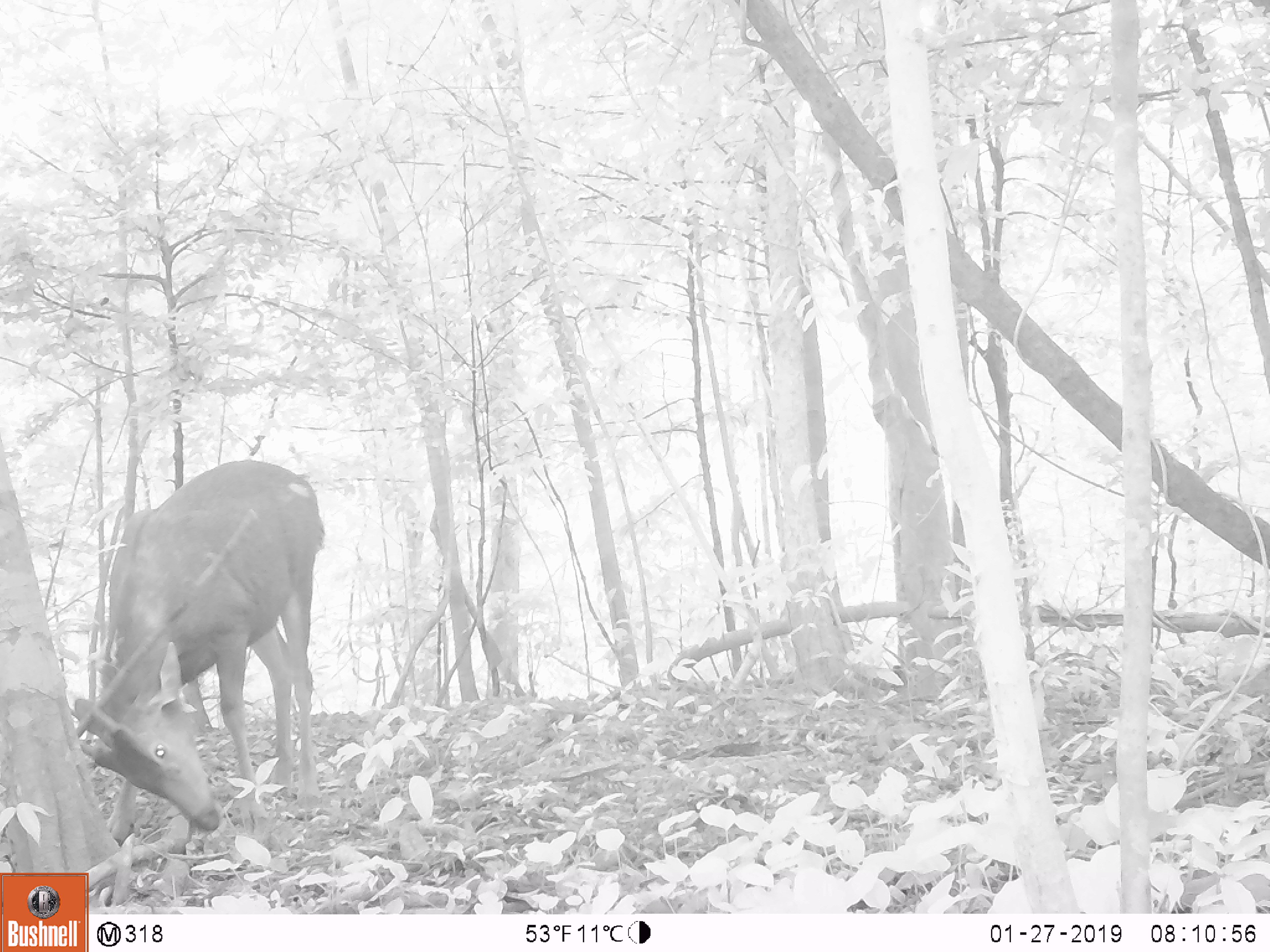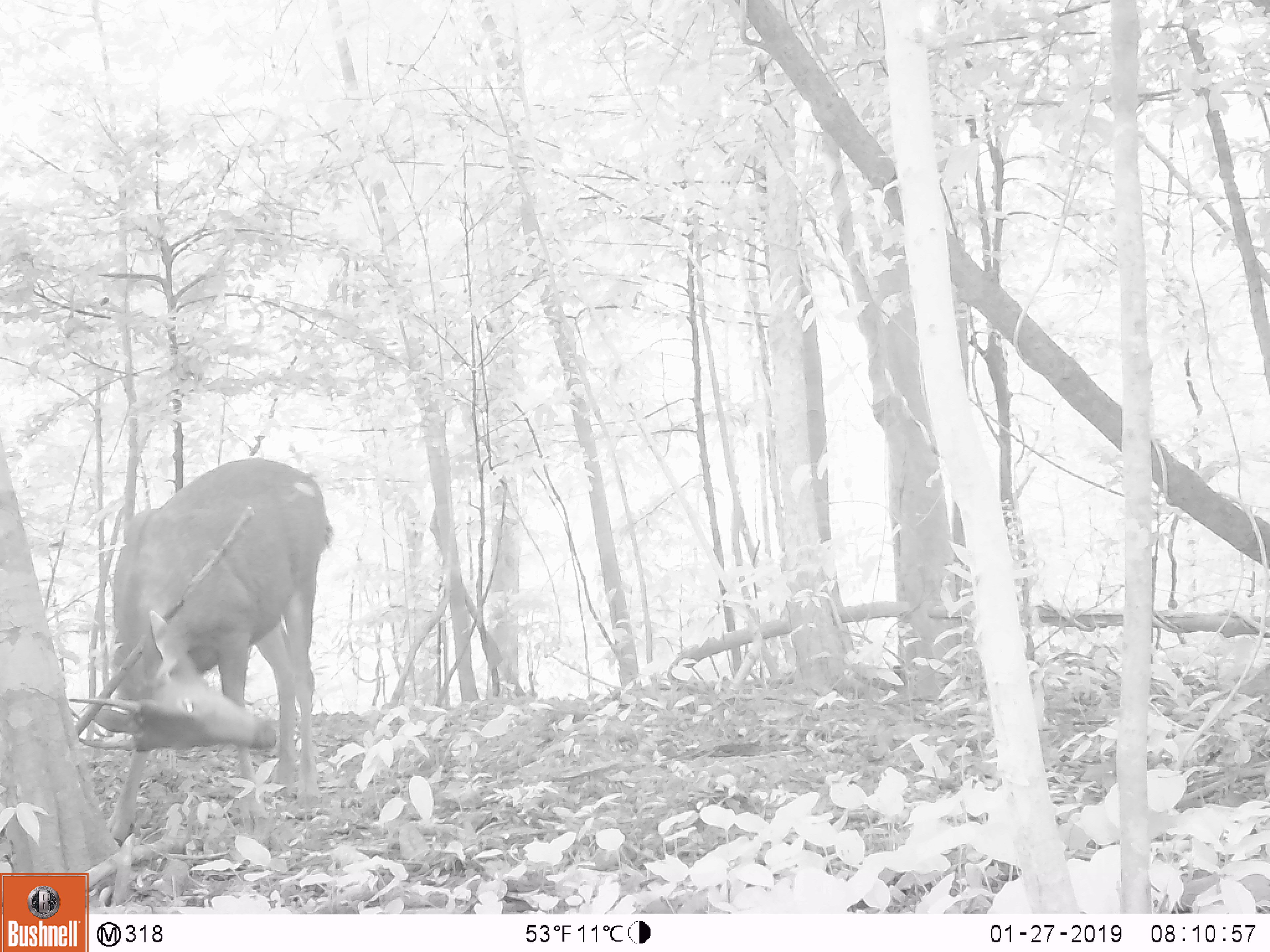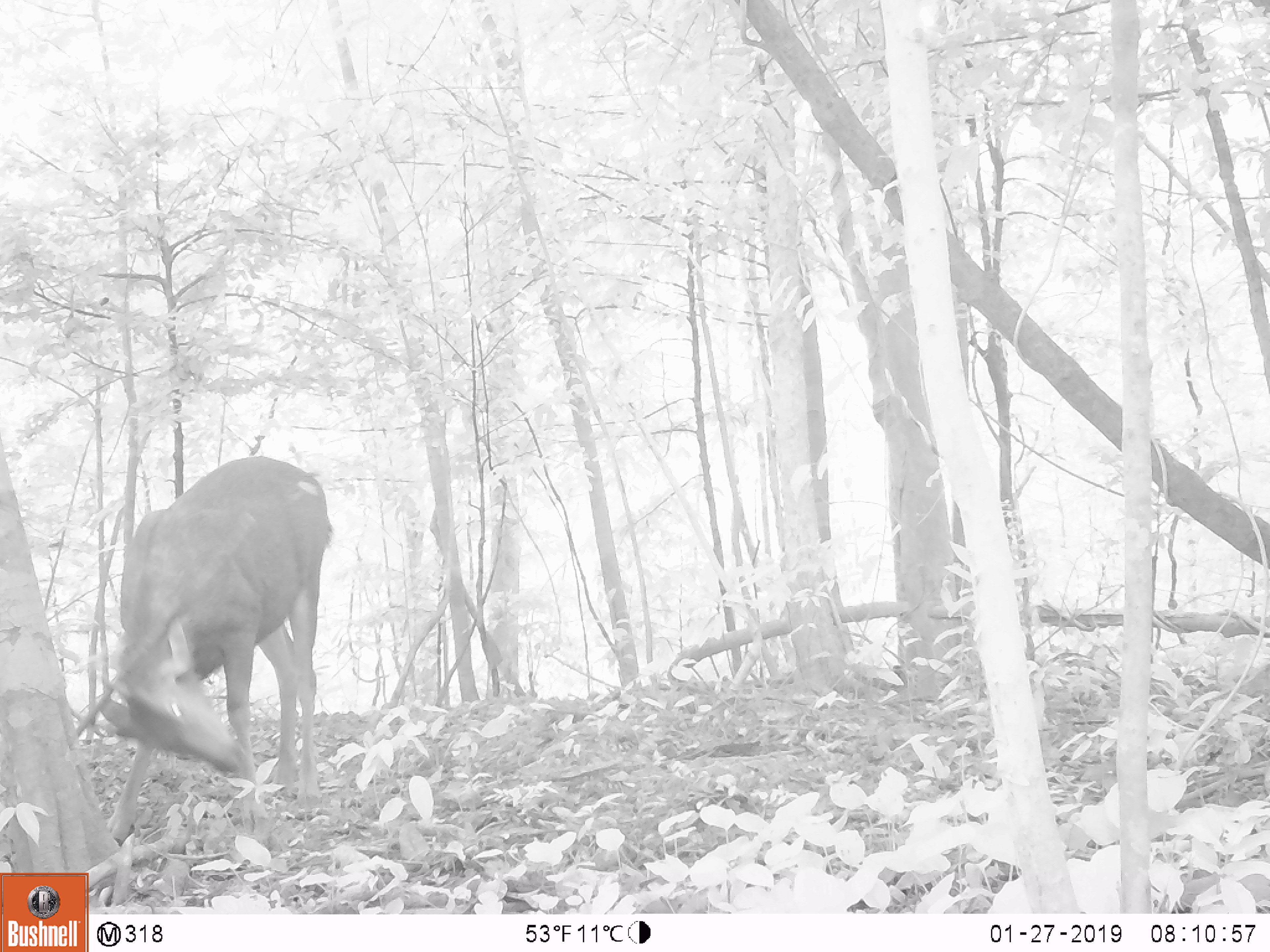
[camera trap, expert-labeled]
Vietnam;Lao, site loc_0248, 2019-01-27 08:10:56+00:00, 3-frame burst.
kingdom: Animalia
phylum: Chordata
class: Mammalia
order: Artiodactyla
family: Cervidae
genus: Rusa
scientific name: Rusa unicolor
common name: sambar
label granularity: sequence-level